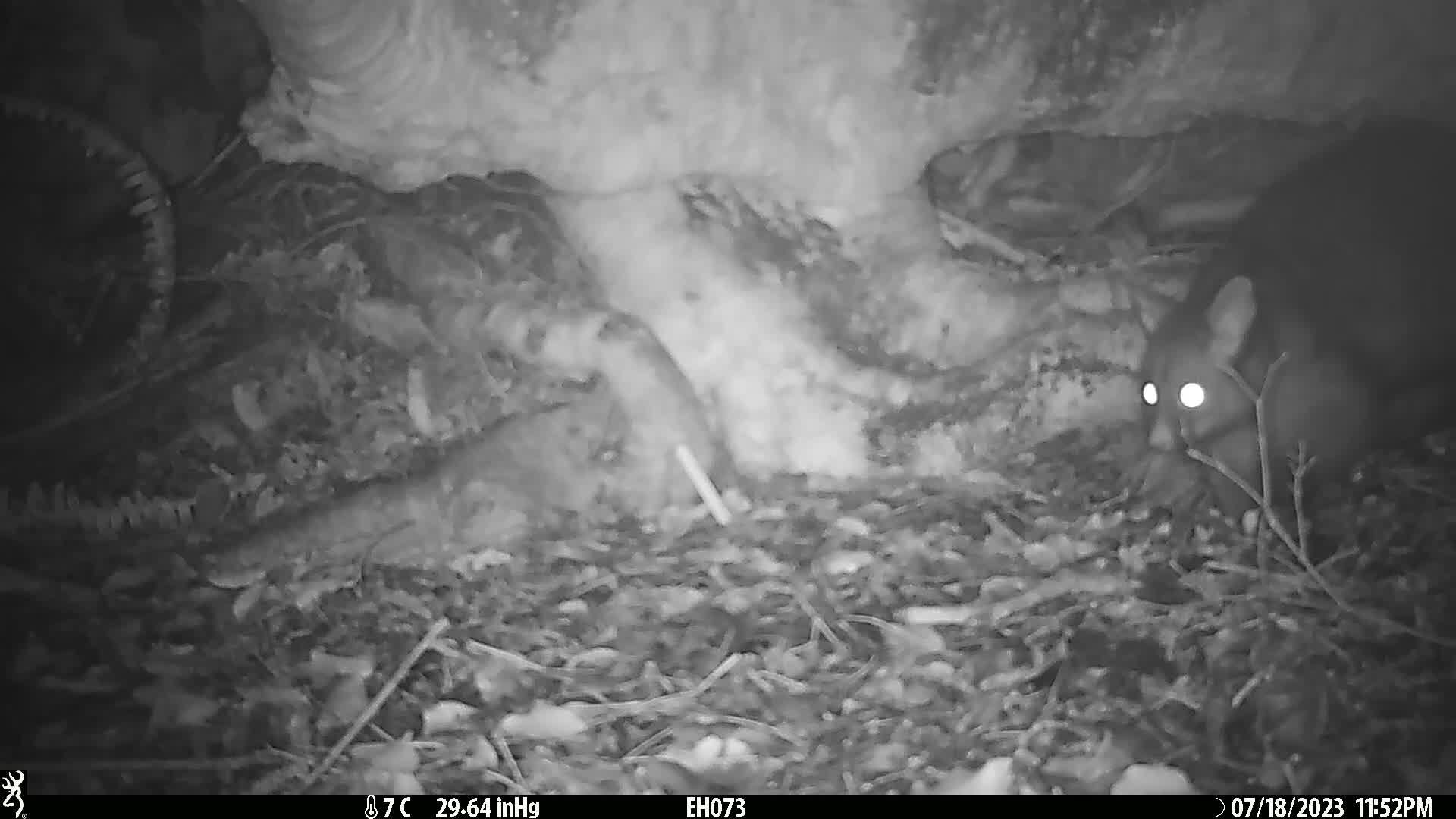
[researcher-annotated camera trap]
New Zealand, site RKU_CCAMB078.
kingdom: Animalia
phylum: Chordata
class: Mammalia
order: Diprotodontia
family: Phalangeridae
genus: Trichosurus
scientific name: Trichosurus vulpecula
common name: common brushtail possum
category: possum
Possum (common brushtail possum) (Trichosurus vulpecula).